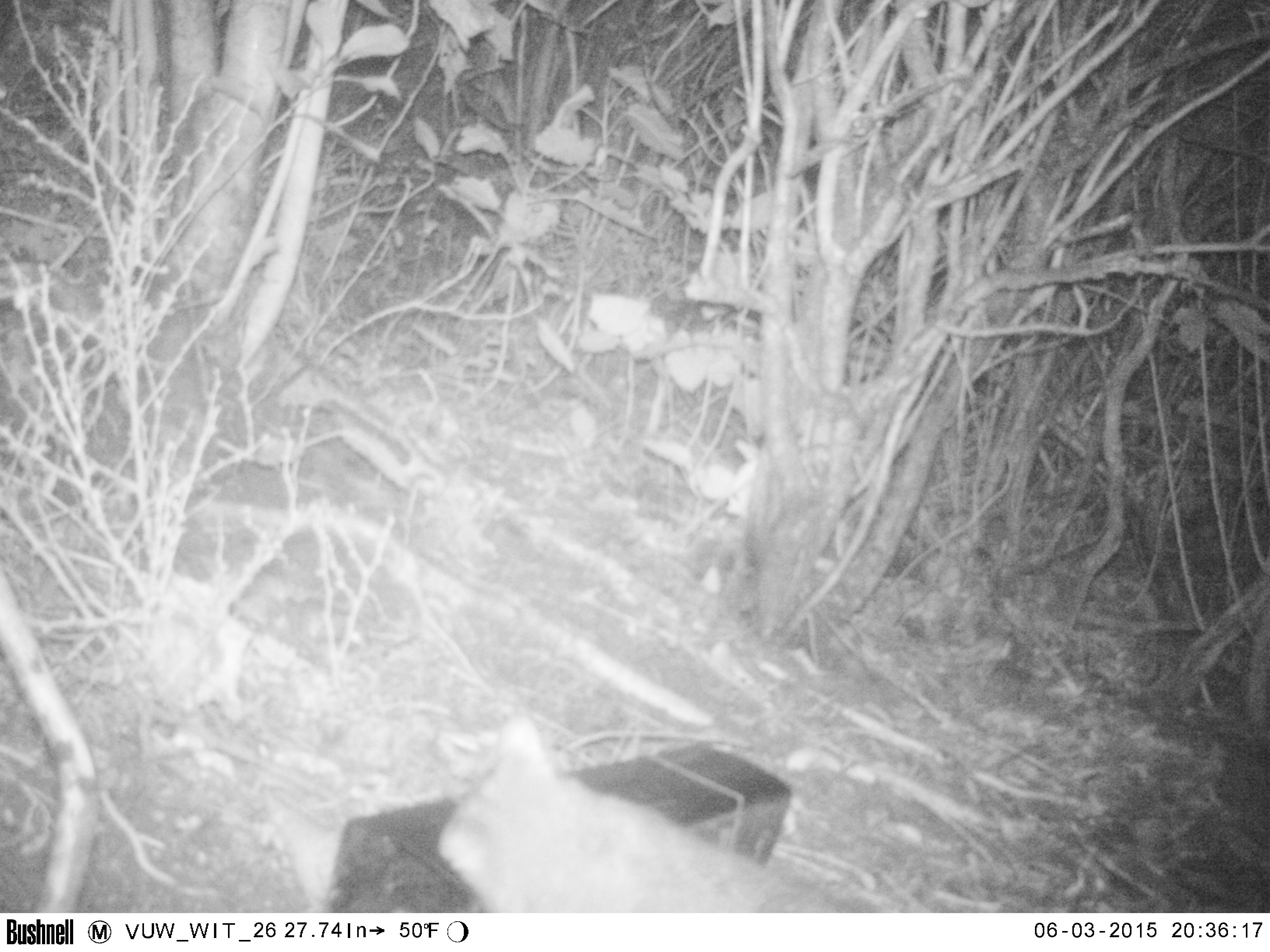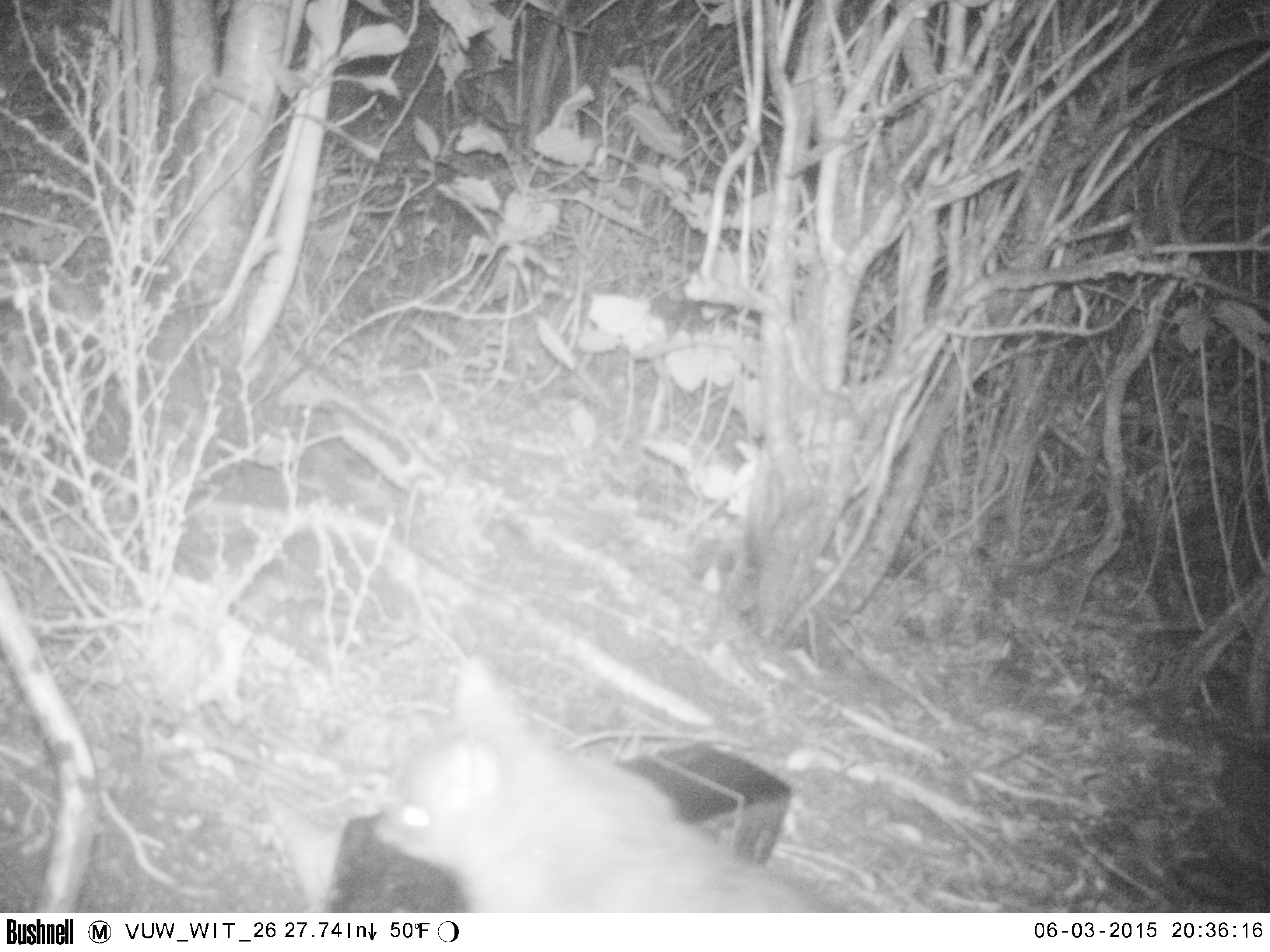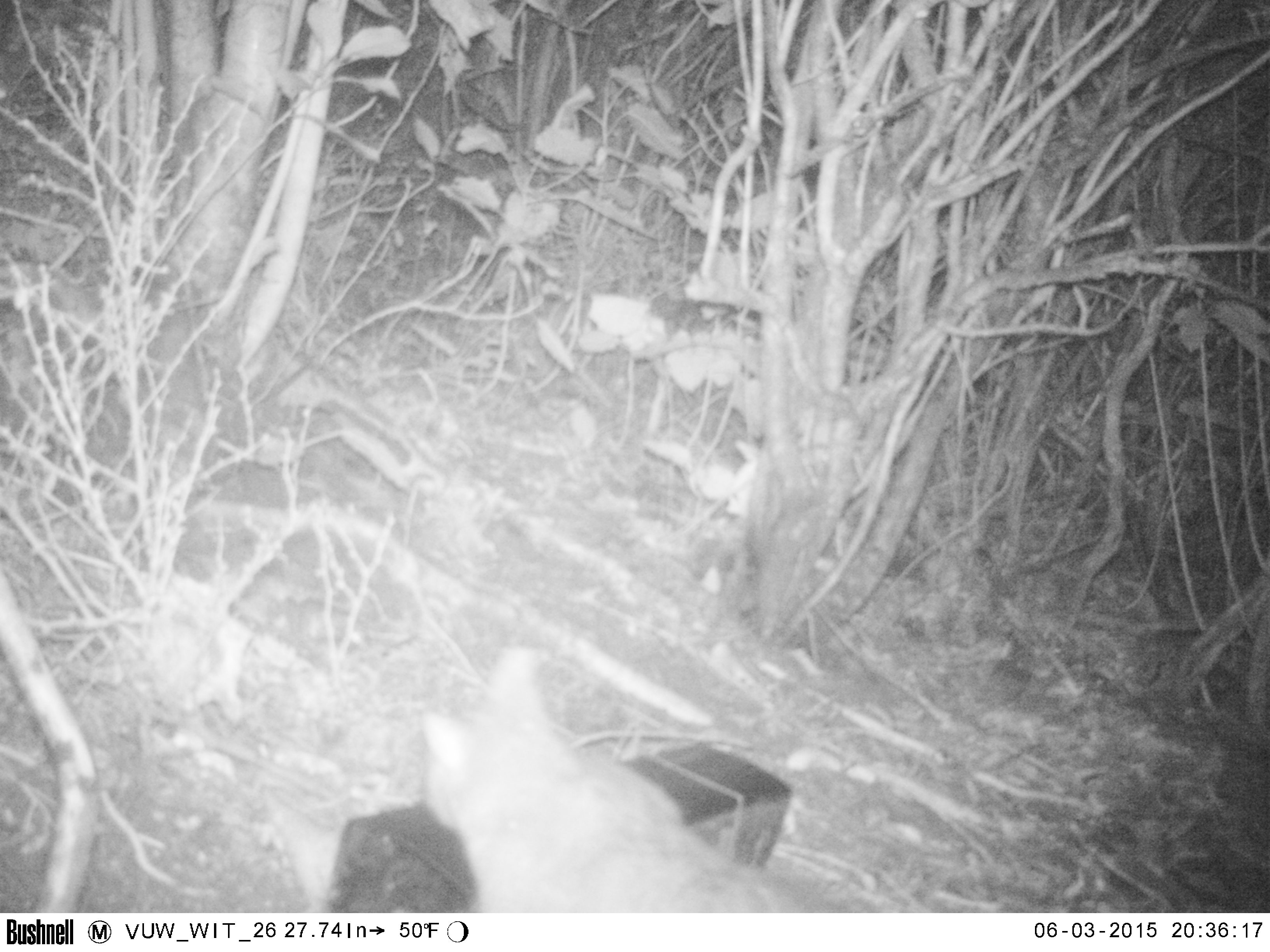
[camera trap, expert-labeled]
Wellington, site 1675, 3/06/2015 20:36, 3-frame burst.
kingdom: Animalia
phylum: Chordata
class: Mammalia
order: Carnivora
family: Felidae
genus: Felis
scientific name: Felis catus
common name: cat